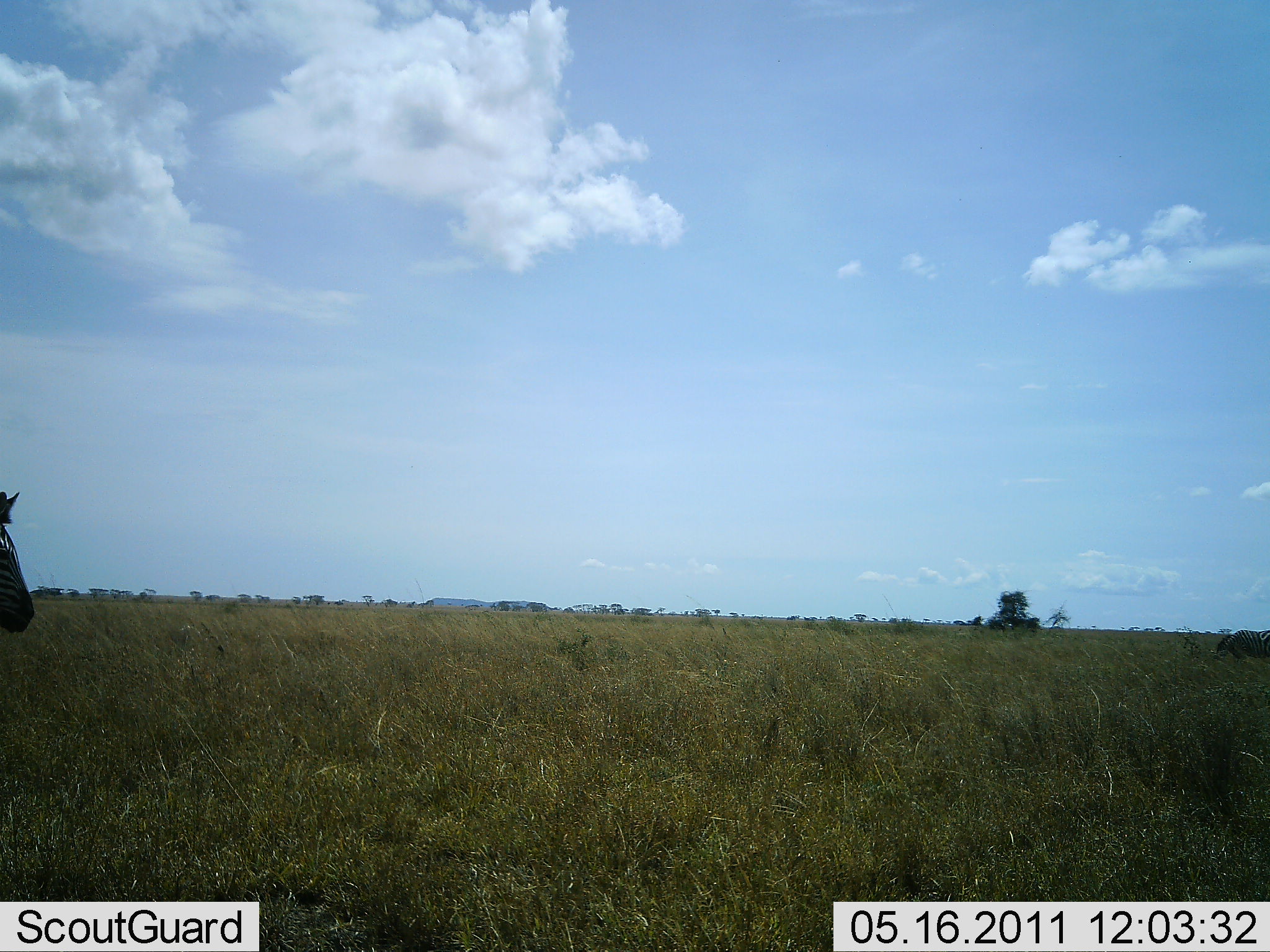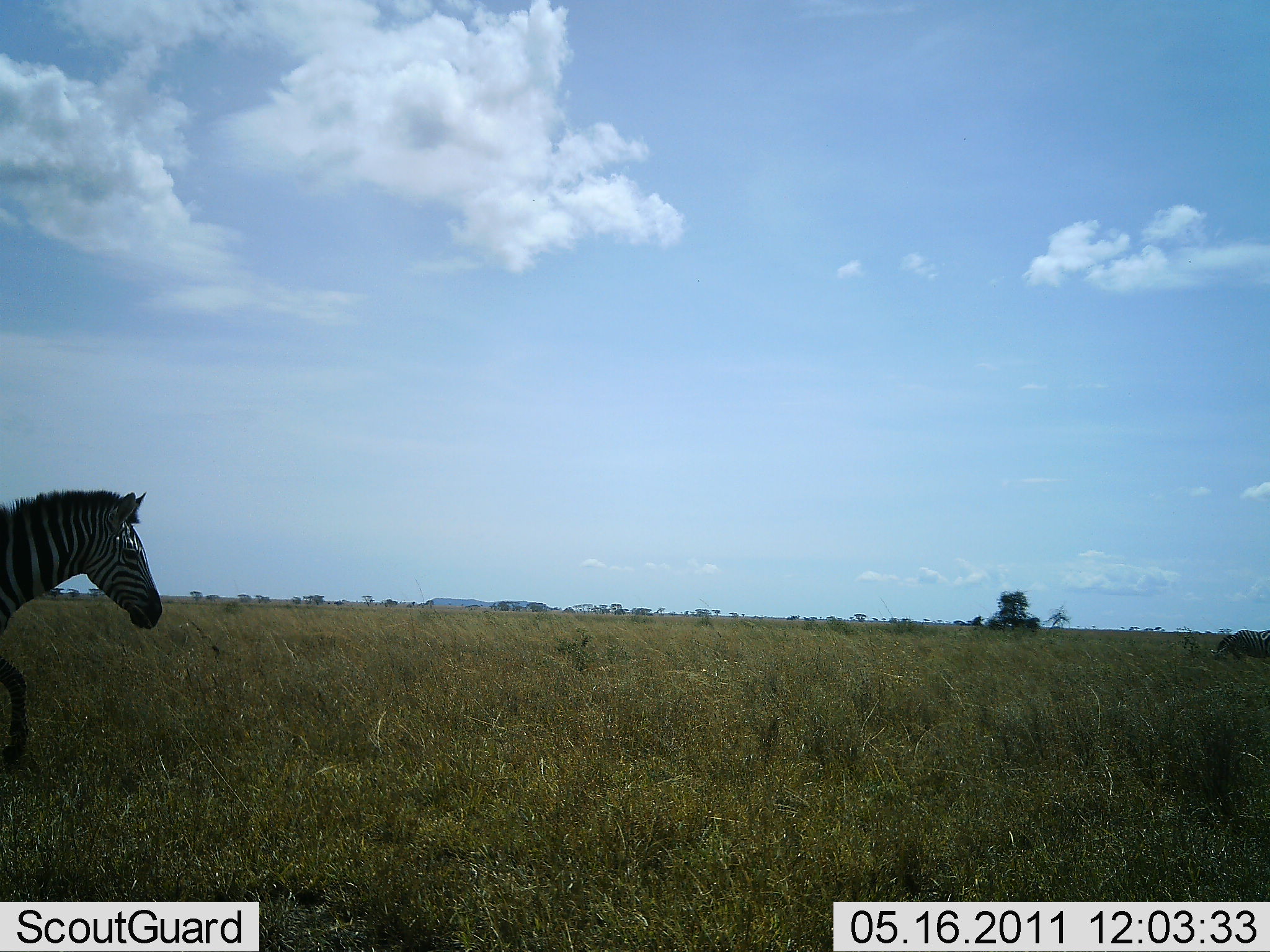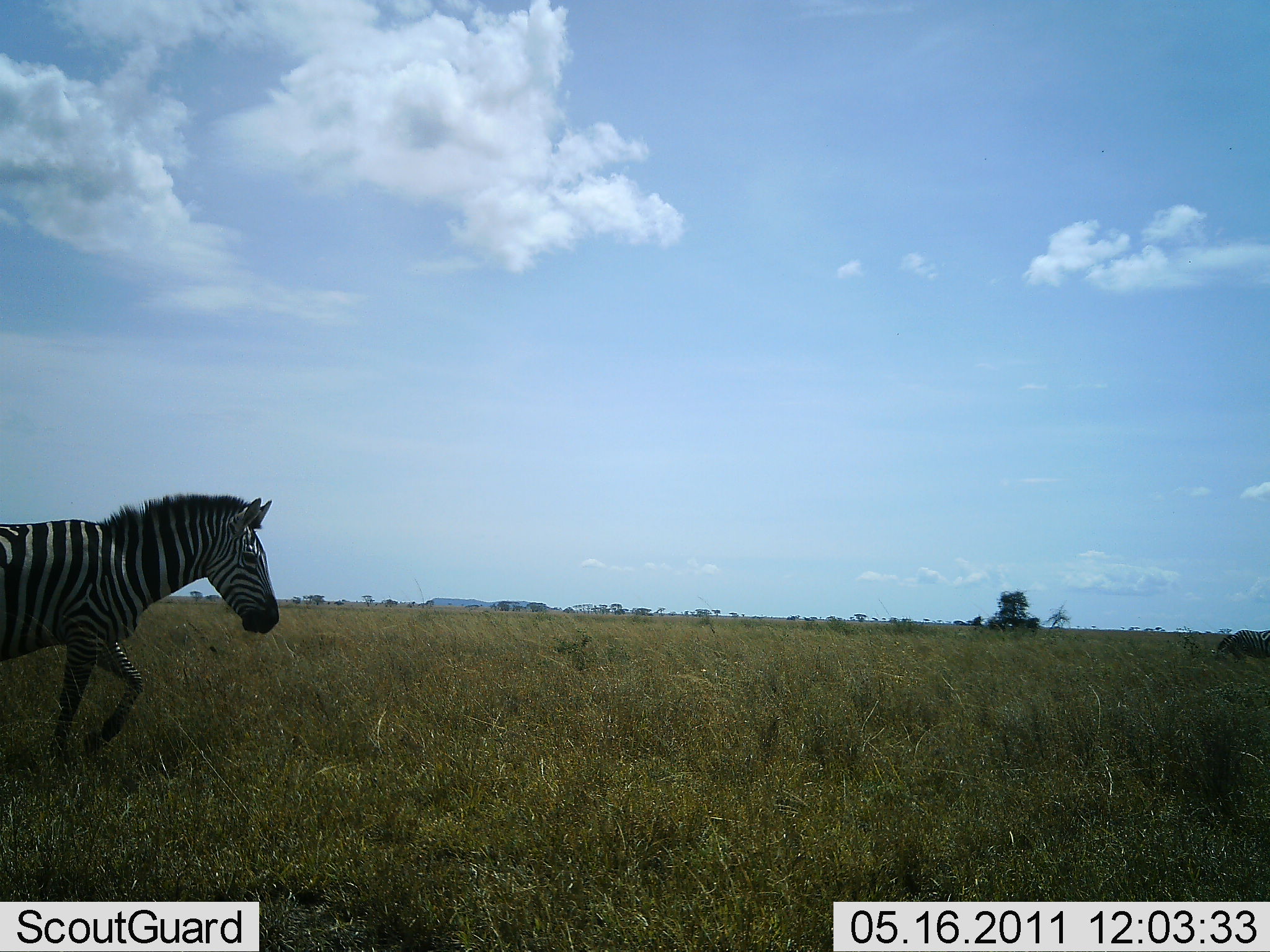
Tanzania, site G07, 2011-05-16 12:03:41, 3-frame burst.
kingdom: Animalia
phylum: Chordata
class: Mammalia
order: Perissodactyla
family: Equidae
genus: Equus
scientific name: Equus quagga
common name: plains zebra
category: zebra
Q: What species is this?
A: Zebra (plains zebra) (Equus quagga).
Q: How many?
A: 1.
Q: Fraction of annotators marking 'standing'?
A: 20%.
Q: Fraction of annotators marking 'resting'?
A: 0%.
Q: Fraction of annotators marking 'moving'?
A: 100%.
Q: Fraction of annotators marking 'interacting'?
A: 0%.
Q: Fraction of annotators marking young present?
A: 0%.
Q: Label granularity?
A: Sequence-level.